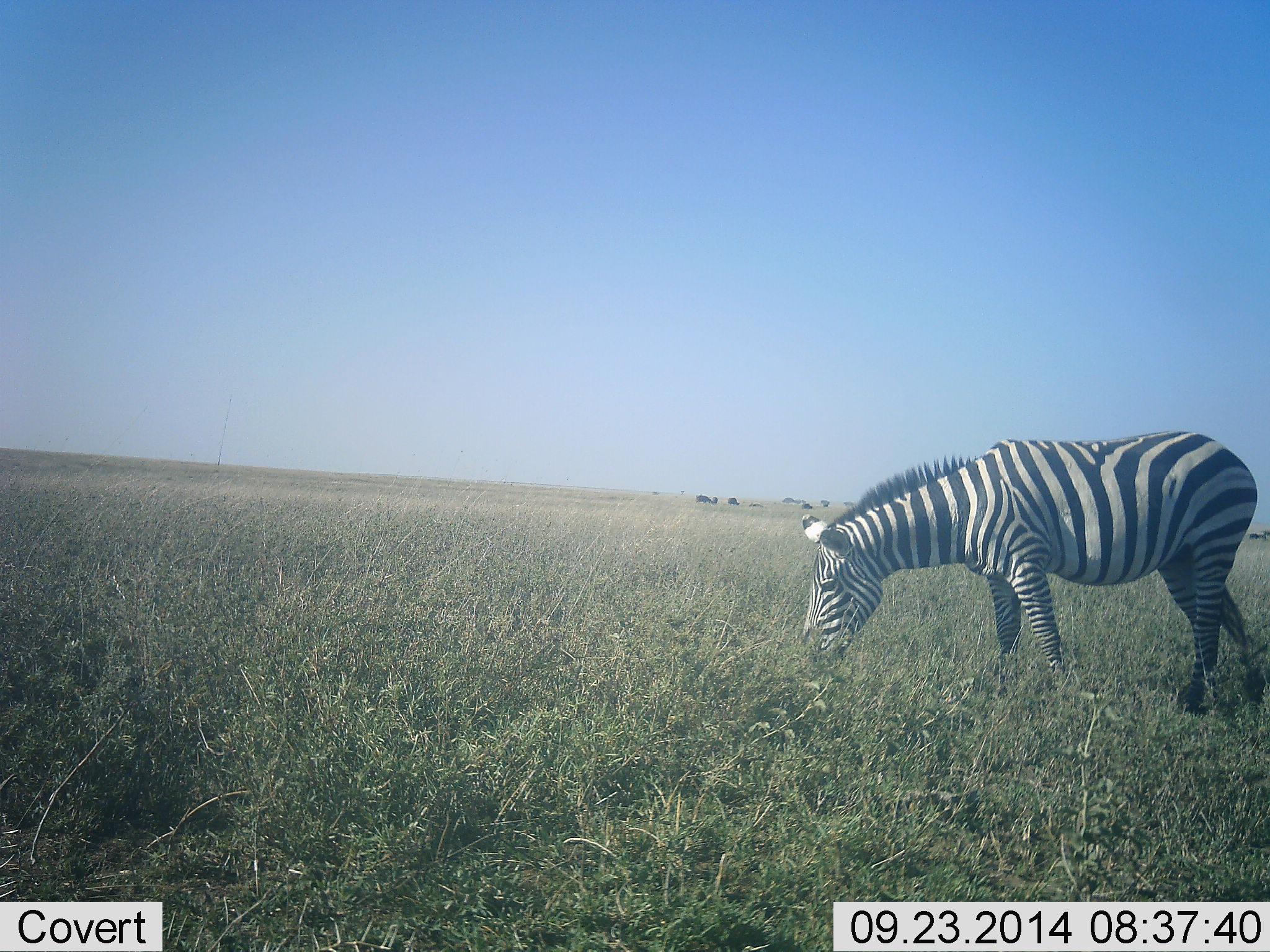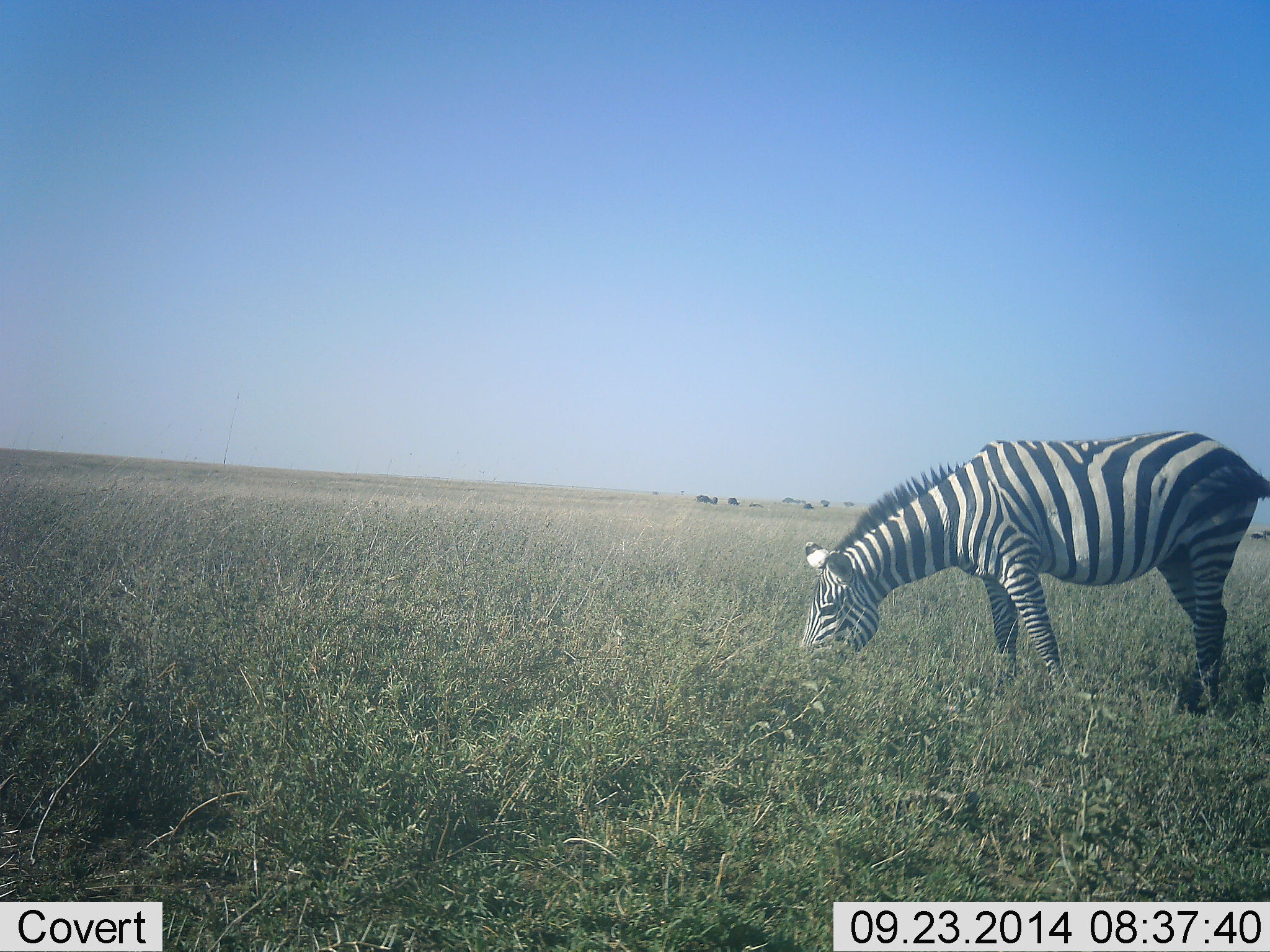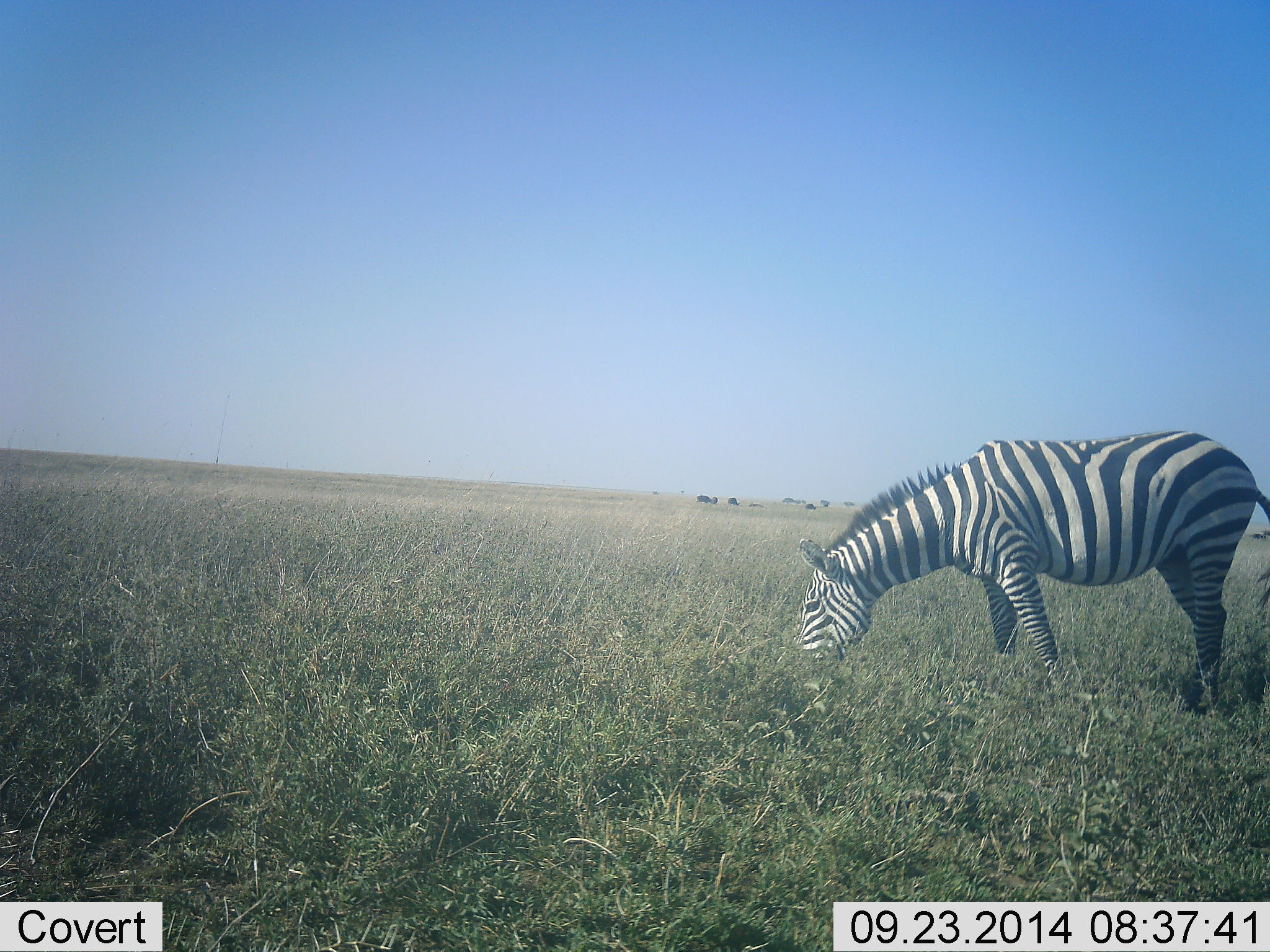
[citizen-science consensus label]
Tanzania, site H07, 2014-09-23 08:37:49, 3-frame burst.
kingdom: Animalia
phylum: Chordata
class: Mammalia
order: Perissodactyla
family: Equidae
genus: Equus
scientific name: Equus quagga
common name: plains zebra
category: zebra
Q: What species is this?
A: Zebra (plains zebra) (Equus quagga).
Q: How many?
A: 1.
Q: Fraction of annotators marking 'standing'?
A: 17%.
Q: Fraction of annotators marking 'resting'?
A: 0%.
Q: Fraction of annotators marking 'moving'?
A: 17%.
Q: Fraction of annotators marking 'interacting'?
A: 0%.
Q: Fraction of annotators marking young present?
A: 0%.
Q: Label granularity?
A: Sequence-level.